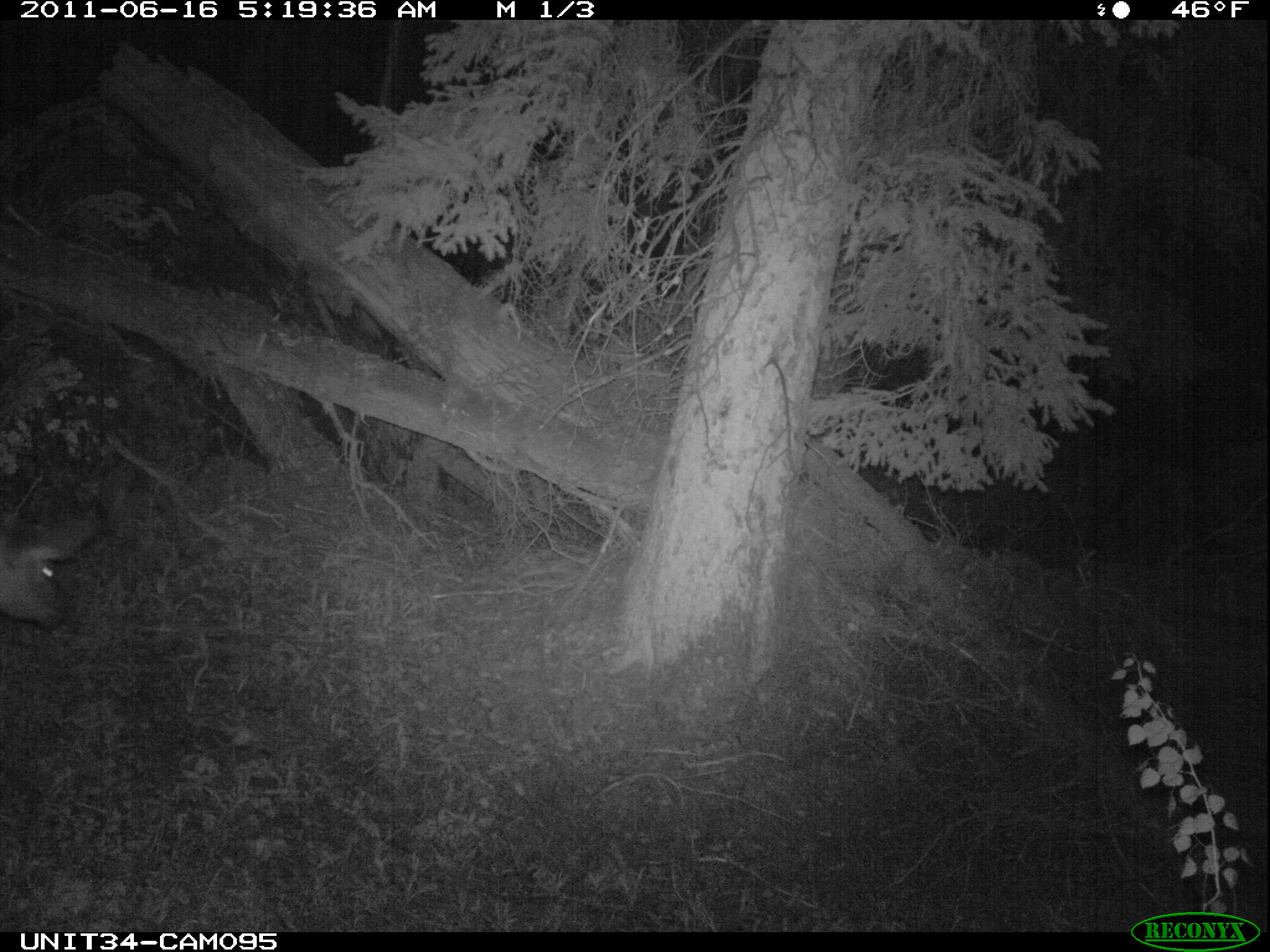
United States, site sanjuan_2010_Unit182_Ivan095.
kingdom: Animalia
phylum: Chordata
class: Mammalia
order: Artiodactyla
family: Cervidae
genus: Cervus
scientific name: Cervus elaphus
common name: red deer